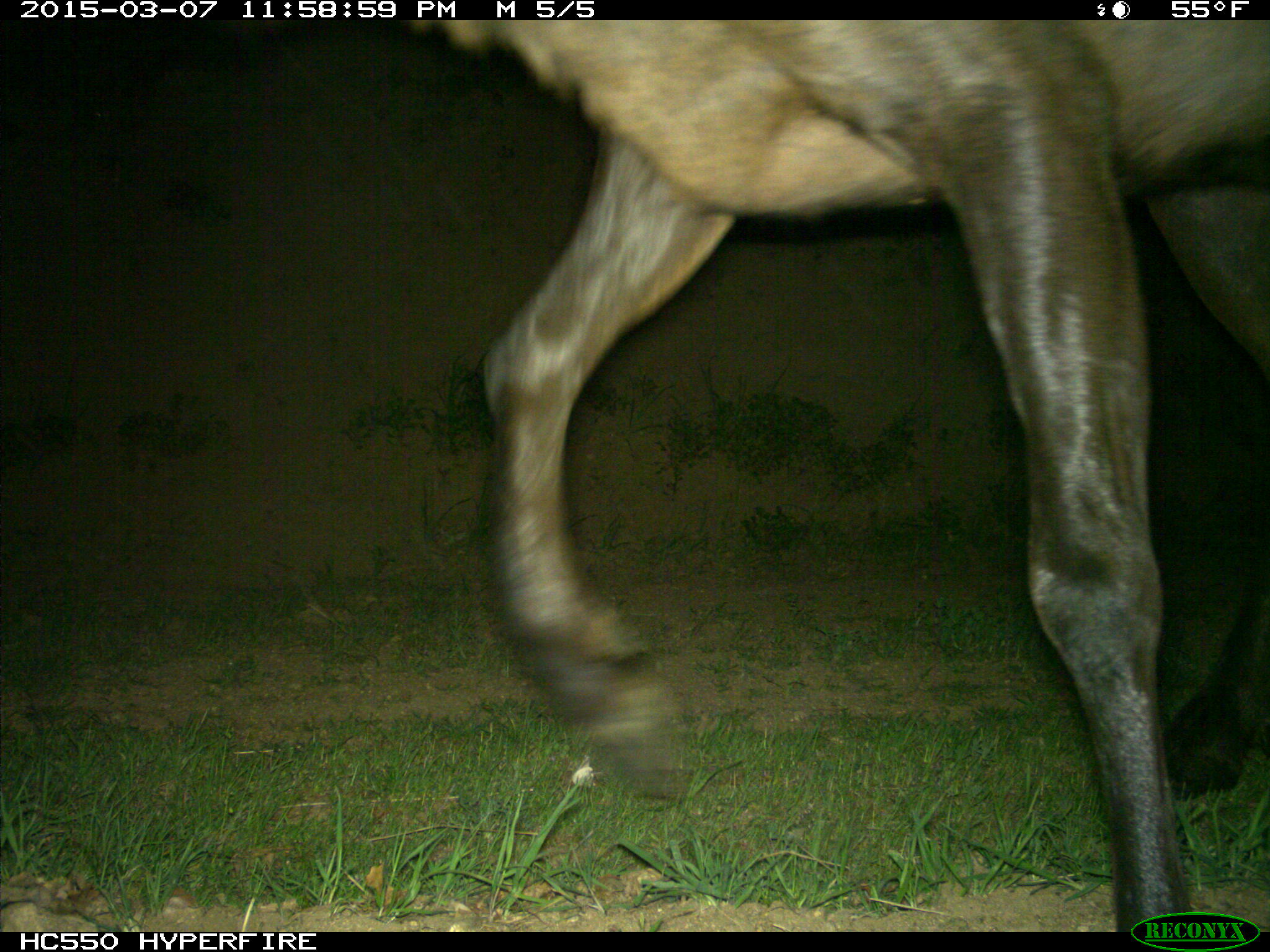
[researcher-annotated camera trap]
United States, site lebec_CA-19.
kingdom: Animalia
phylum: Chordata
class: Mammalia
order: Artiodactyla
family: Cervidae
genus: Cervus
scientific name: Cervus canadensis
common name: elk